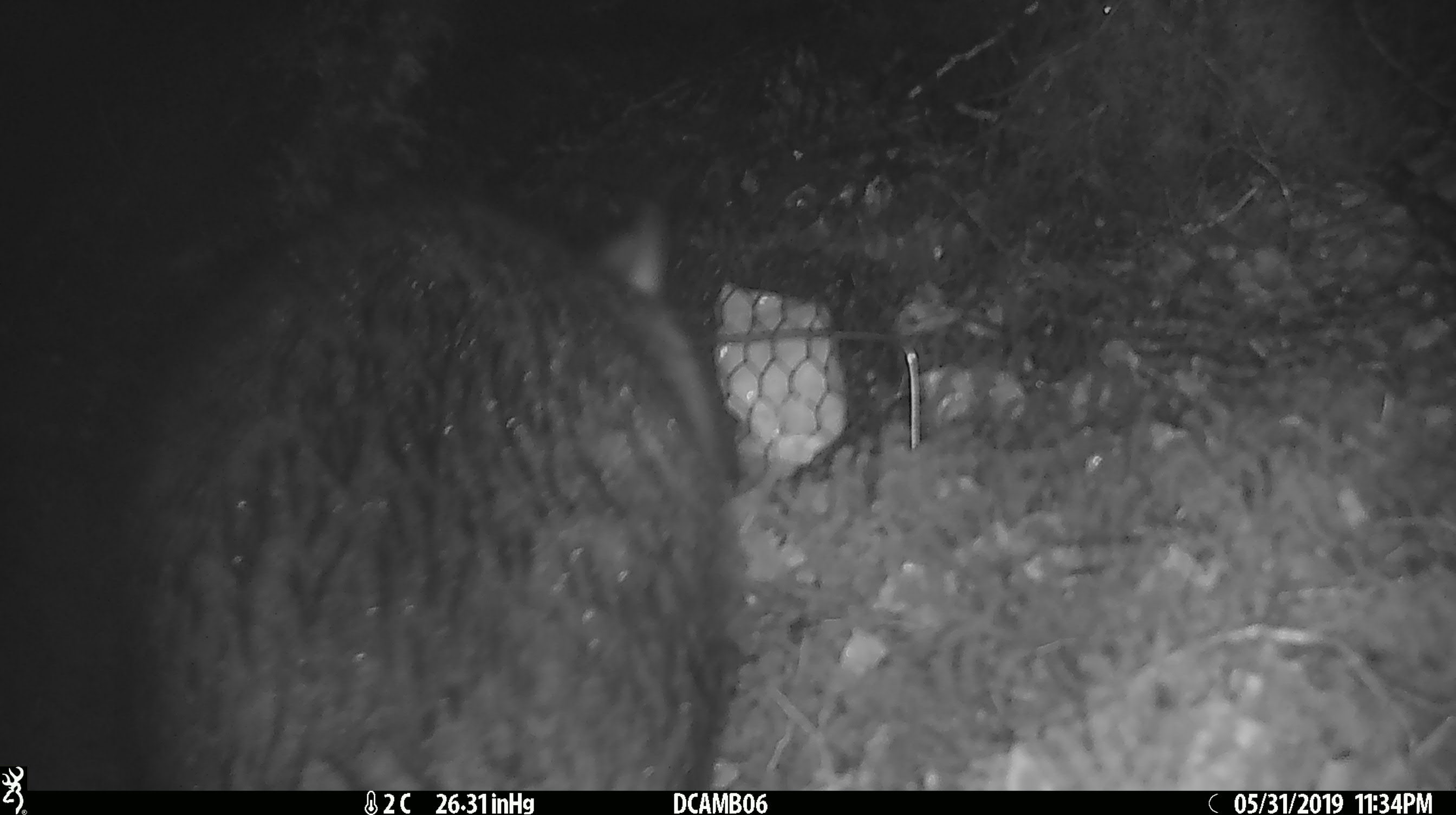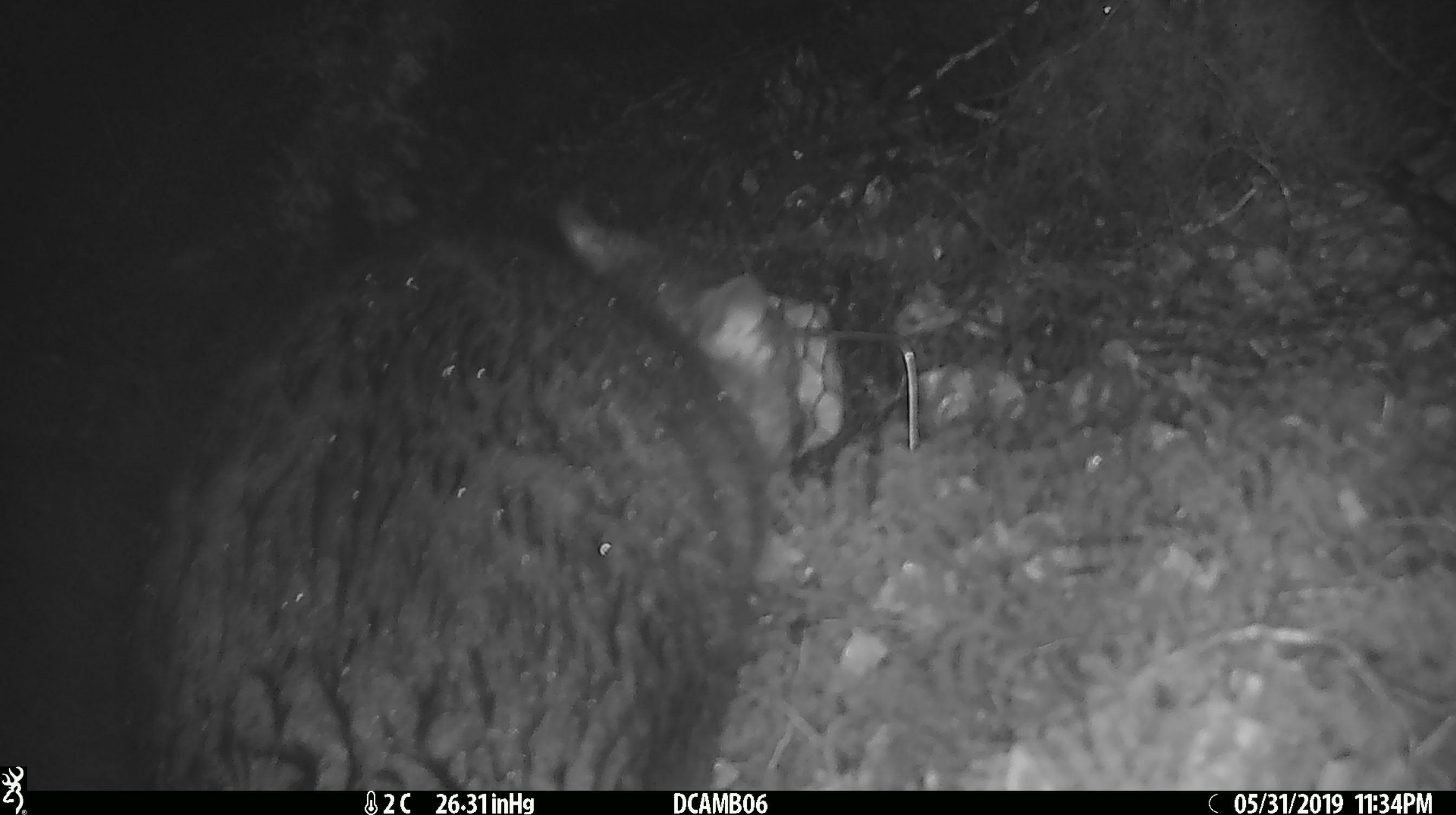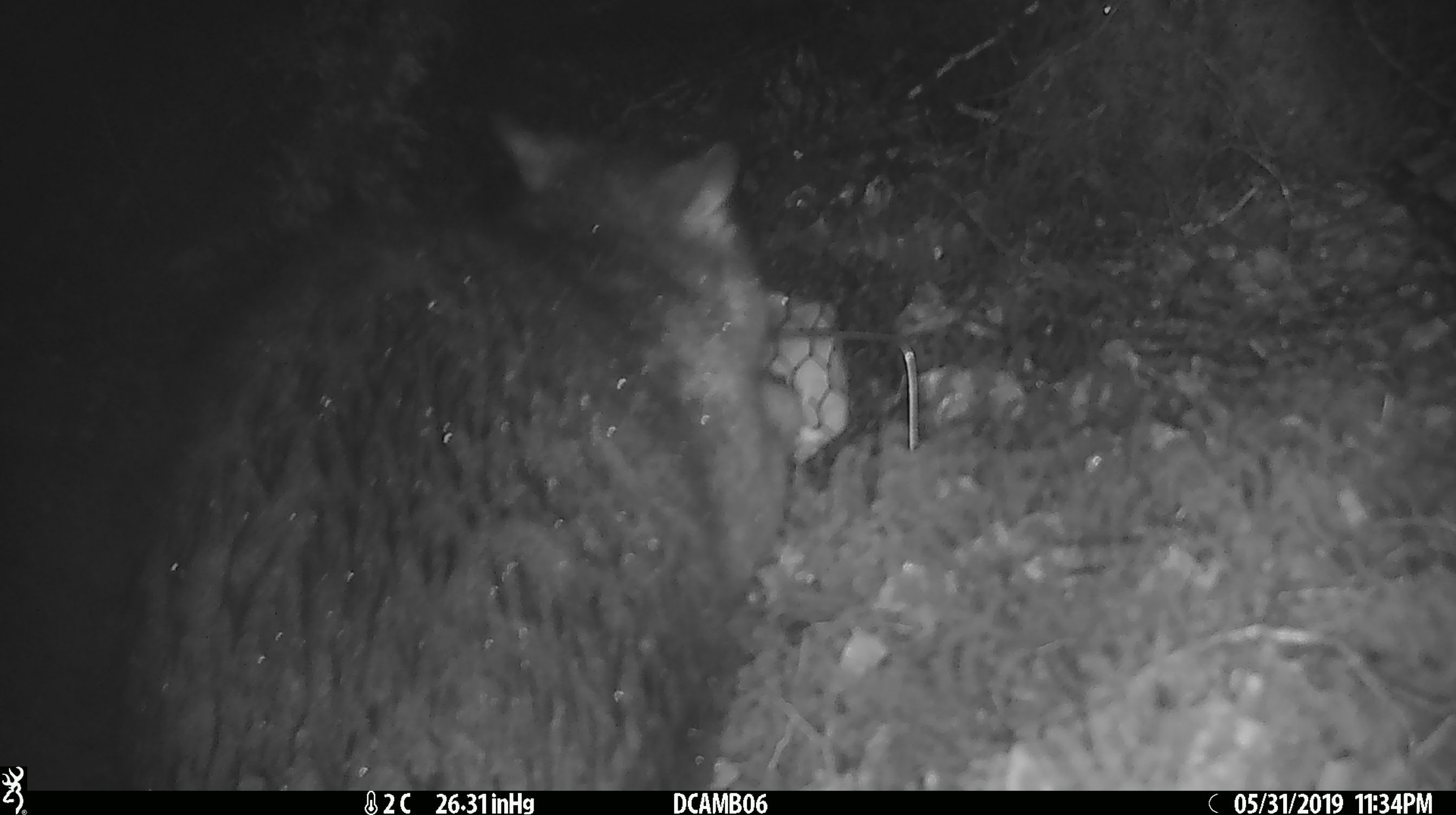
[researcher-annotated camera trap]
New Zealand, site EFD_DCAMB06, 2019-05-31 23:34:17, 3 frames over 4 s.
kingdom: Animalia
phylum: Chordata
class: Mammalia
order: Diprotodontia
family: Phalangeridae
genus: Trichosurus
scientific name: Trichosurus vulpecula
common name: common brushtail possum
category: possum